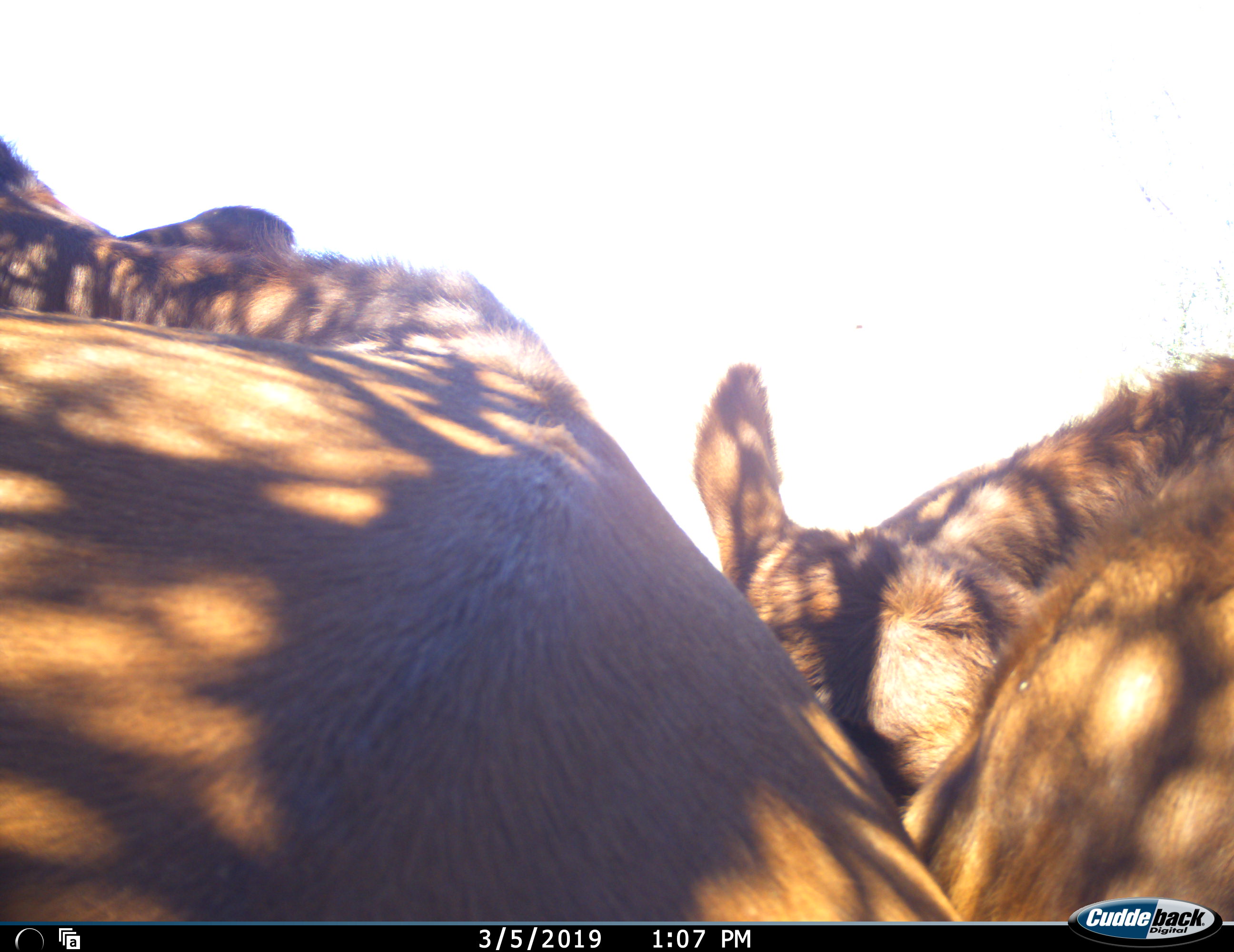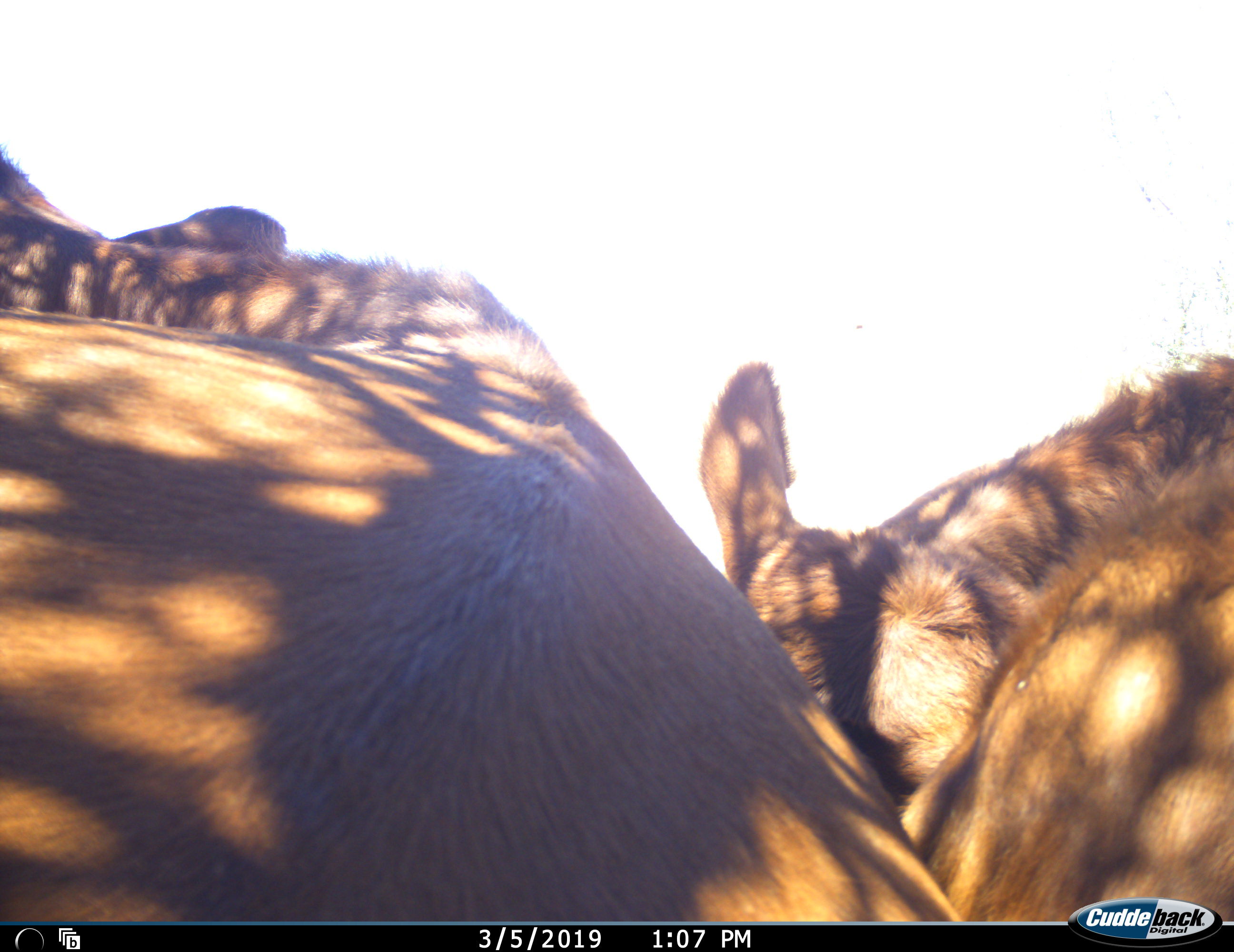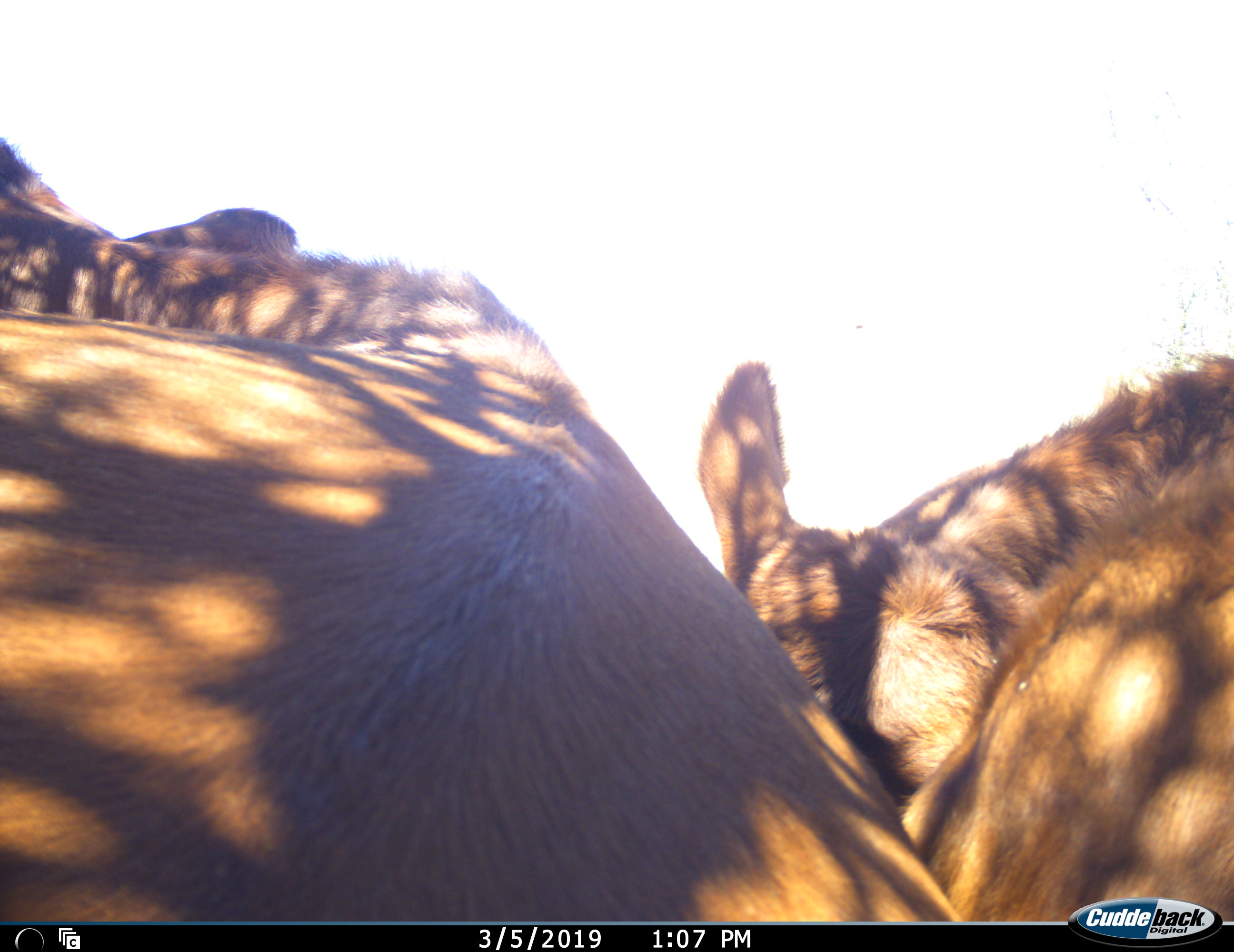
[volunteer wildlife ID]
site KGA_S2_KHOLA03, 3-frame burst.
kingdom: Animalia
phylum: Chordata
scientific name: Vertebrata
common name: domestic animal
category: domesticanimal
Domesticanimal (domestic animal) (Vertebrata), count 2. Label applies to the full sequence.